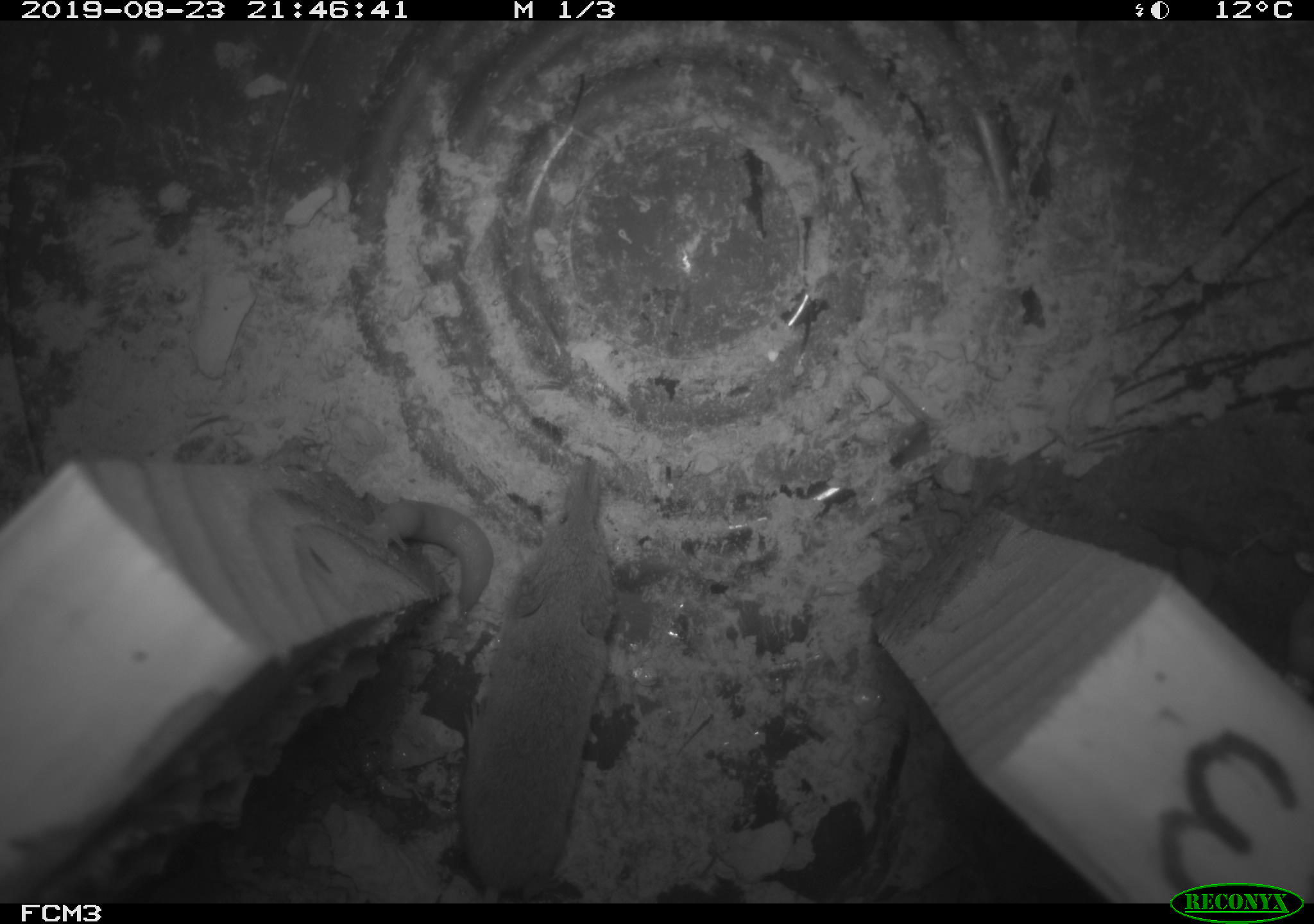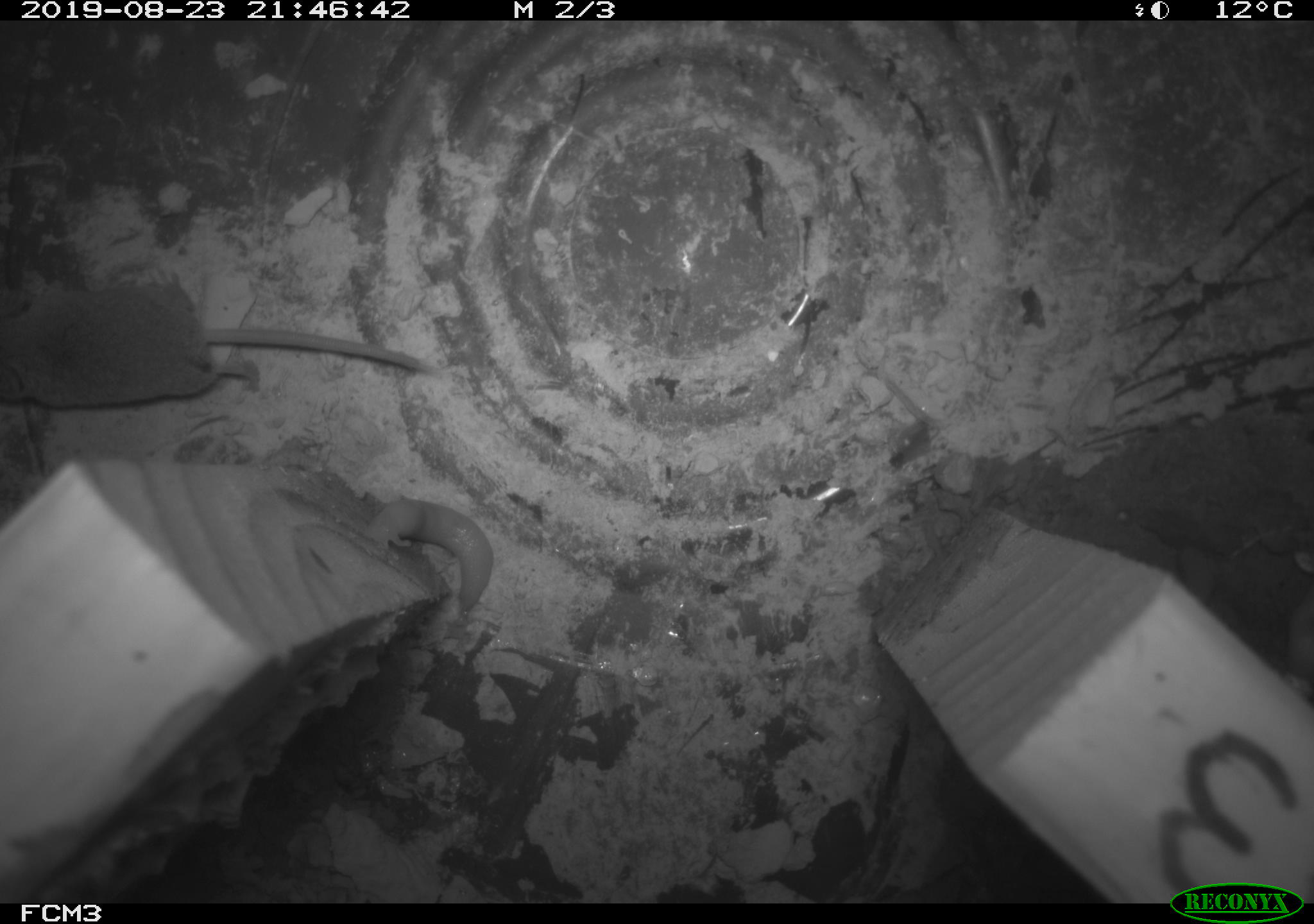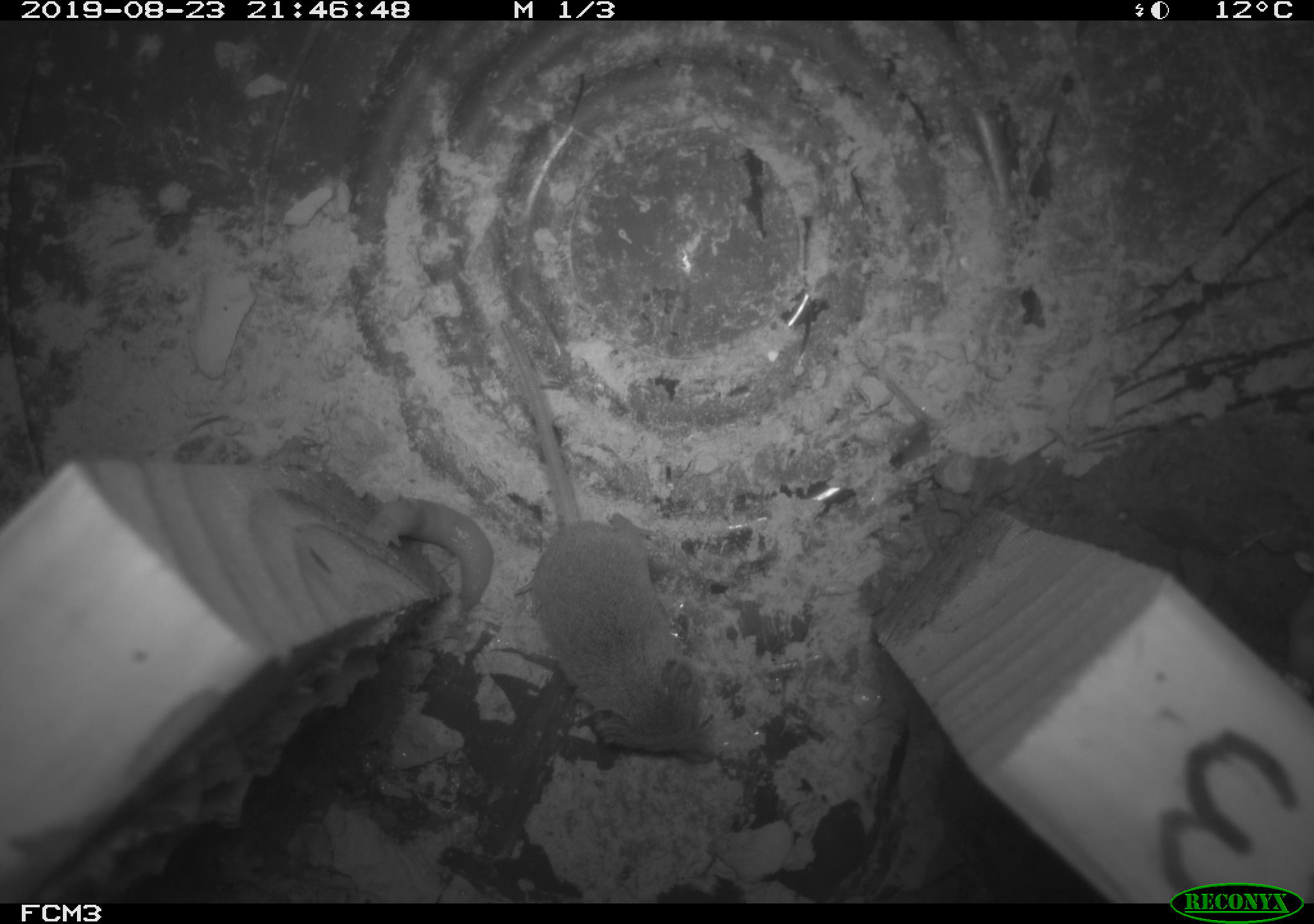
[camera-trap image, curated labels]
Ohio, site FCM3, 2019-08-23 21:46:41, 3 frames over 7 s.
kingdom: Animalia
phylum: Chordata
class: Mammalia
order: Eulipotyphla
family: Soricidae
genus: Sorex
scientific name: Sorex cinereus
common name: masked shrew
Masked shrew (Sorex cinereus).